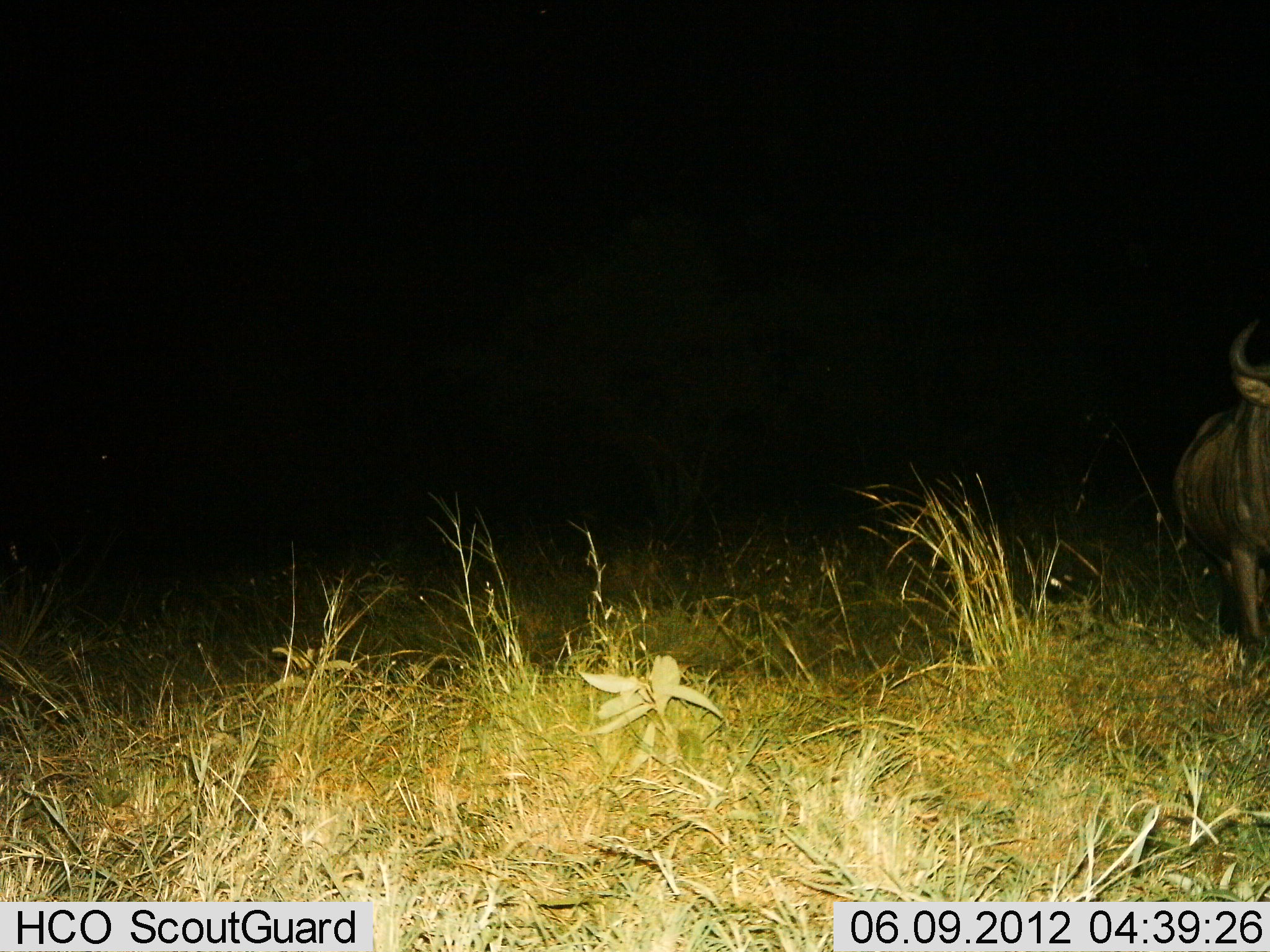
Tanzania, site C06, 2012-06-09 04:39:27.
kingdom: Animalia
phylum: Chordata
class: Mammalia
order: Artiodactyla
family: Bovidae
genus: Connochaetes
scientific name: Connochaetes taurinus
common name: blue wildebeest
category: wildebeest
Wildebeest (blue wildebeest) (Connochaetes taurinus), count 1. Behavior (volunteer vote fractions): standing 90%, resting 0%, moving 10%, interacting 0%. Young present (vote fraction): 0%. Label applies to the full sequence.